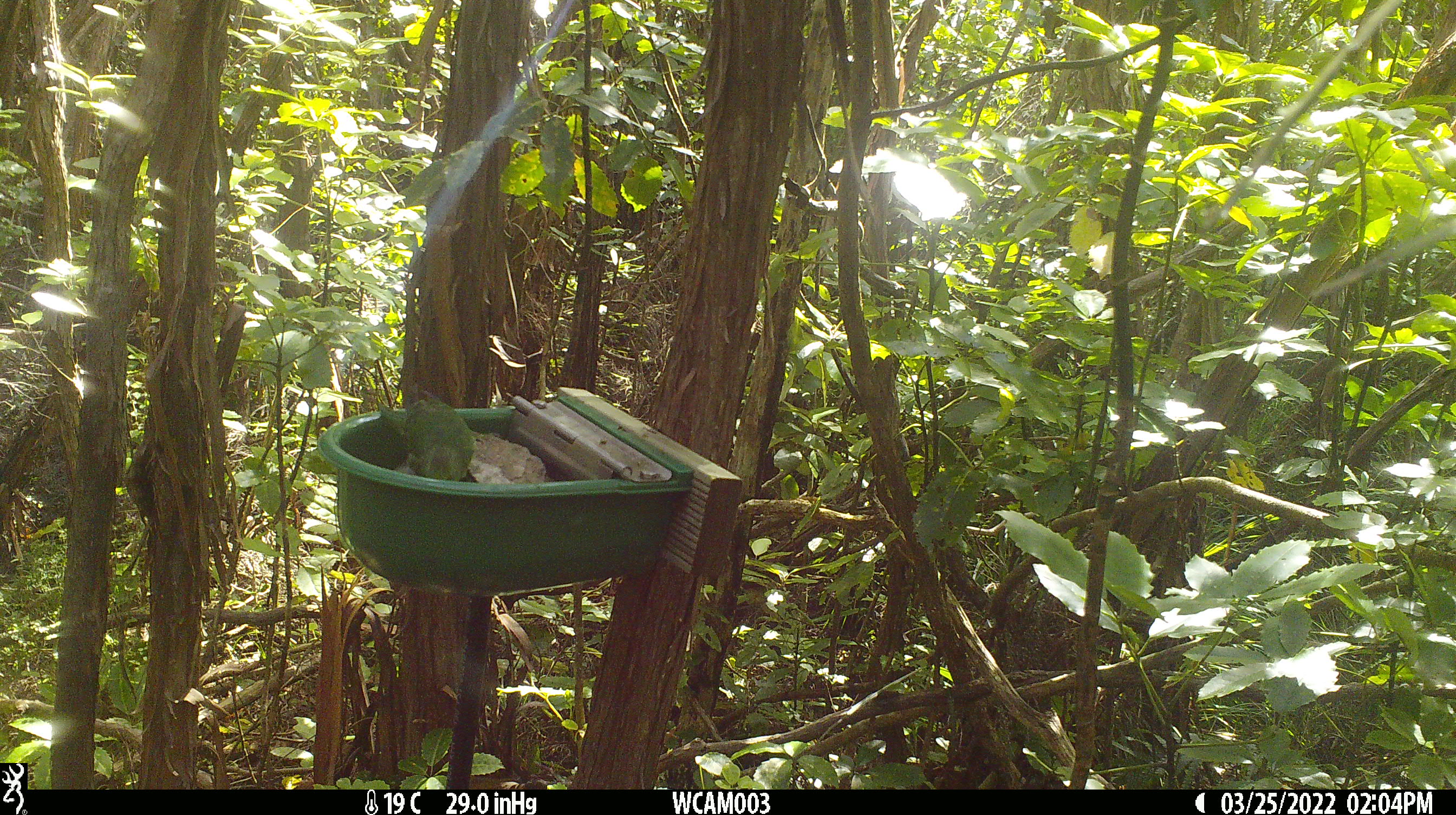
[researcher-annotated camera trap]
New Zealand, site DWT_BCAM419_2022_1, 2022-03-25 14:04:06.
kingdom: Animalia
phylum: Chordata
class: Aves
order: Psittaciformes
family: Psittaculidae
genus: Cyanoramphus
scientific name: Cyanoramphus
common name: parakeet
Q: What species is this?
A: Parakeet (Cyanoramphus).